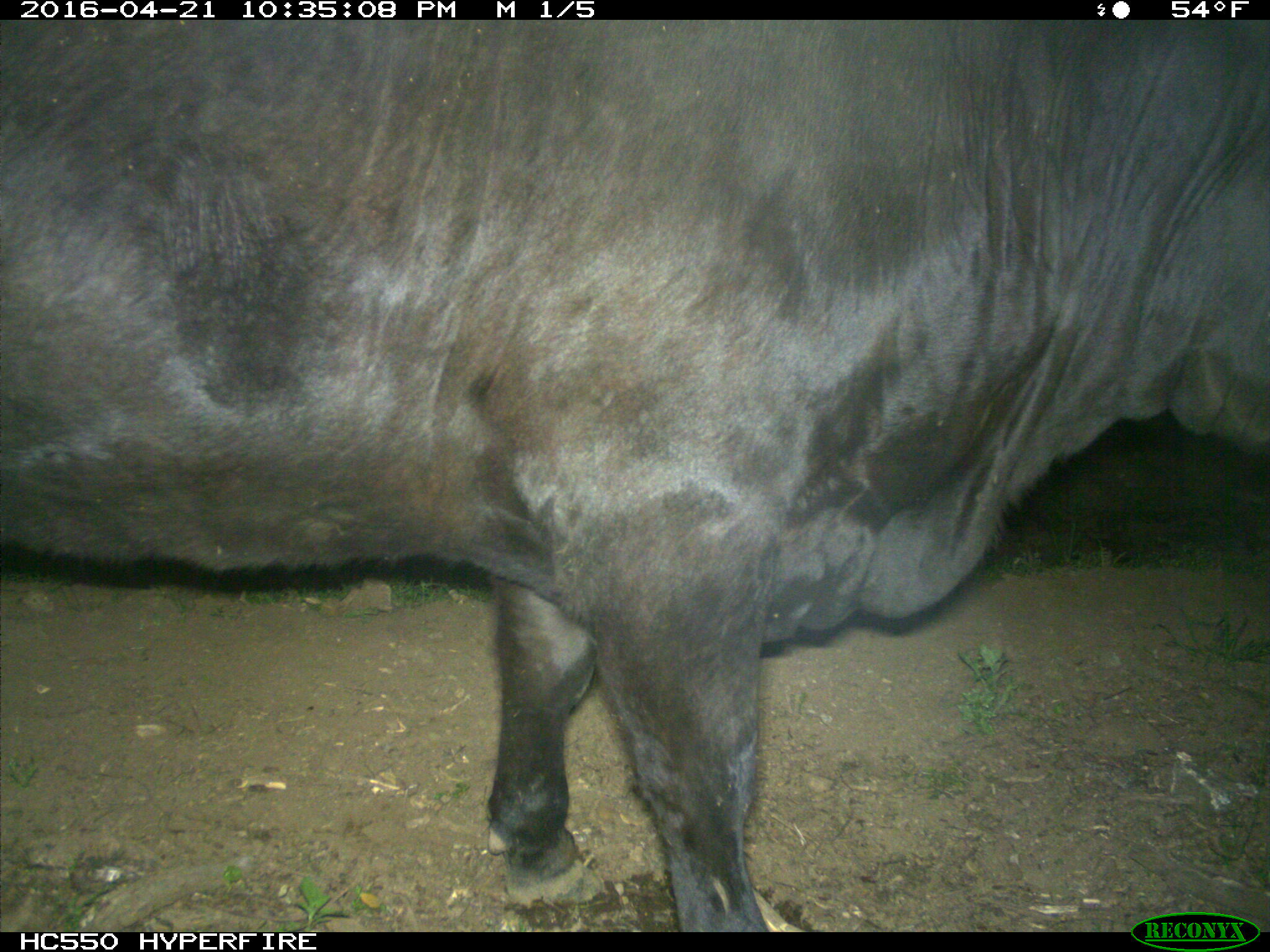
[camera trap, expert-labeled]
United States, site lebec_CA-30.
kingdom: Animalia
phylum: Chordata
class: Mammalia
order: Artiodactyla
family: Bovidae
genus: Bos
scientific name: Bos taurus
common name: domestic cow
Bos taurus (domestic cow).